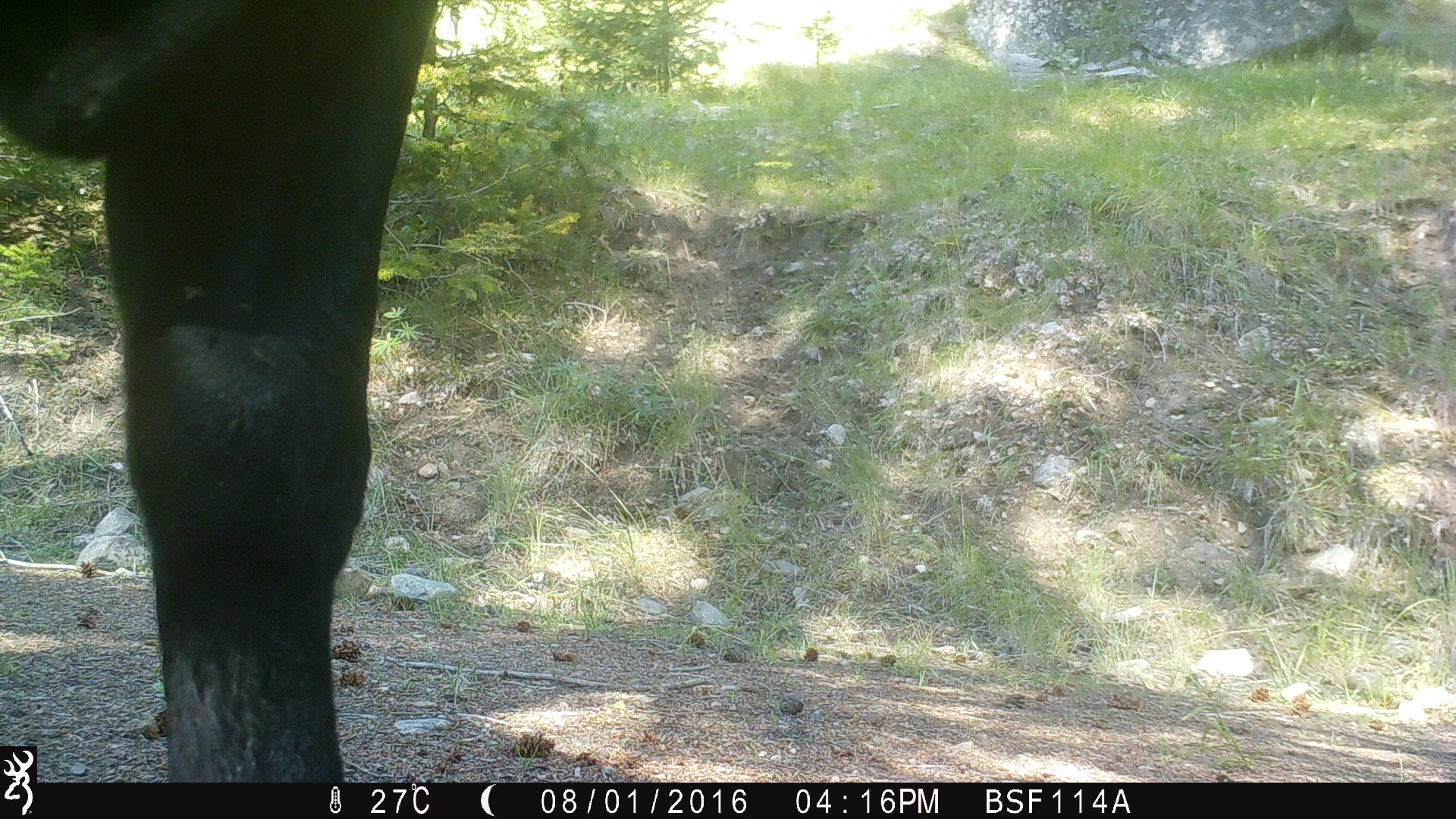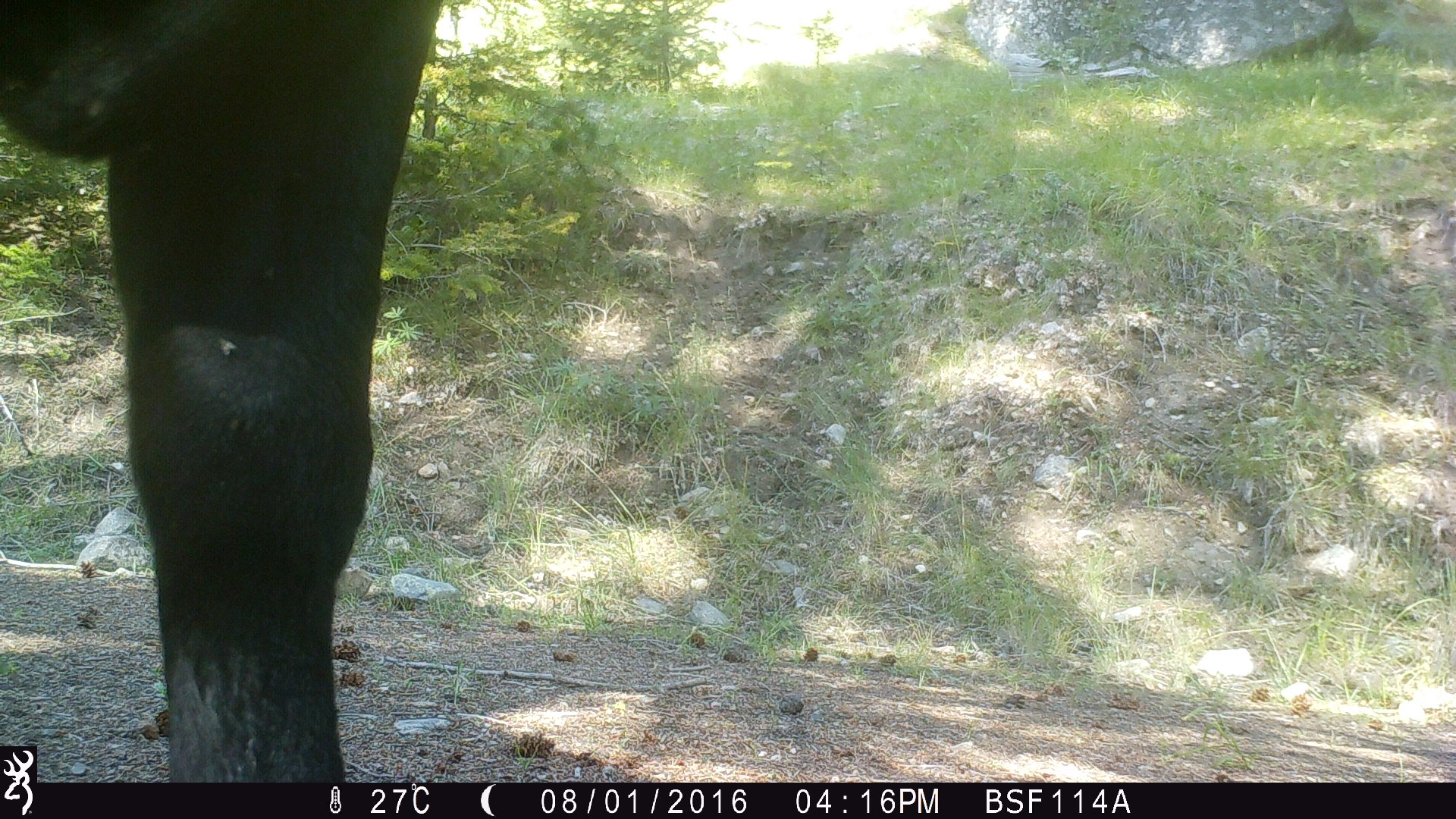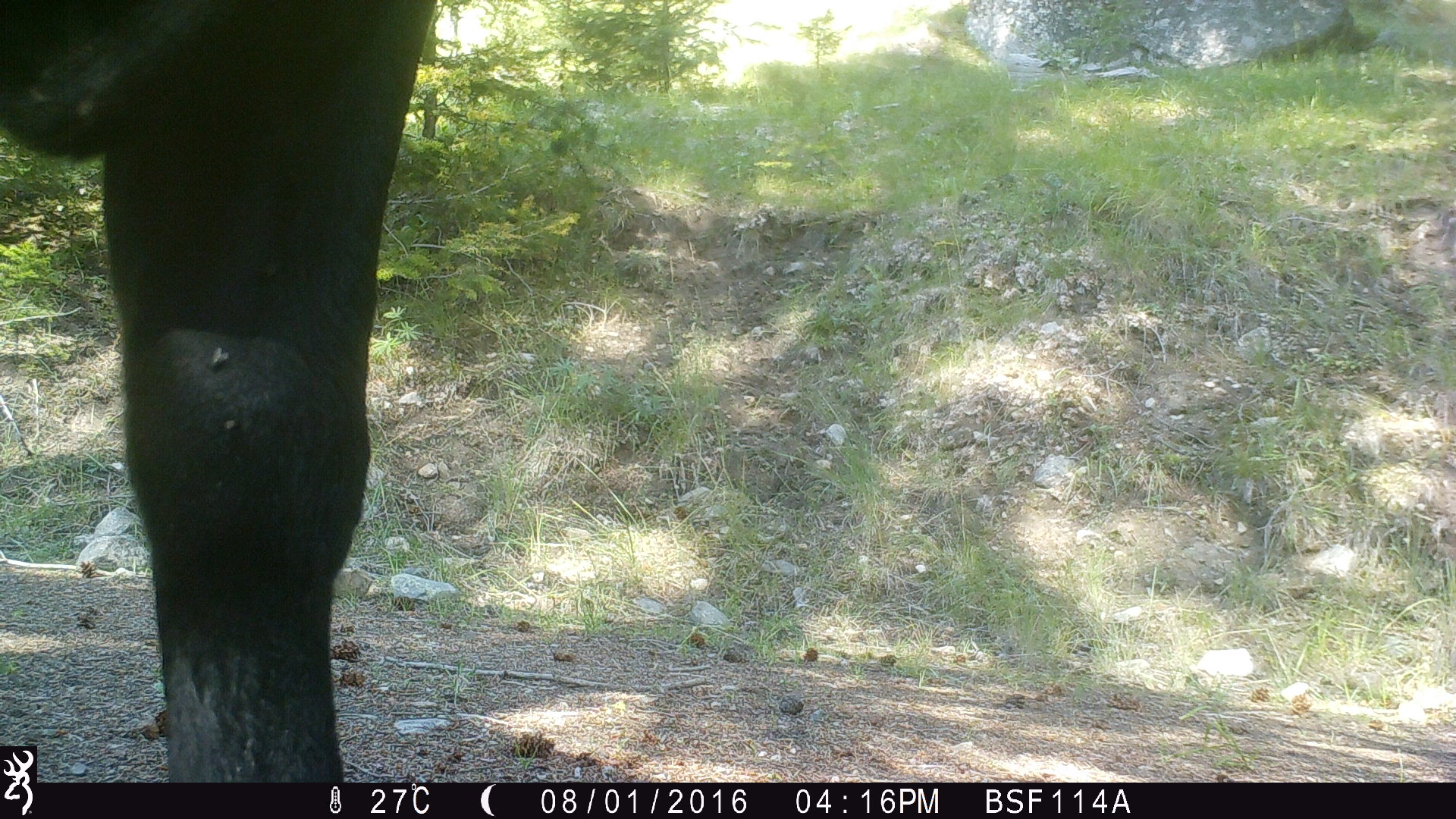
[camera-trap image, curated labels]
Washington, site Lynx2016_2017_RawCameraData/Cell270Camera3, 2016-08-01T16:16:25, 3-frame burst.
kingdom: Animalia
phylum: Chordata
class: Mammalia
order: Artiodactyla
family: Bovidae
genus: Bos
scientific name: Bos taurus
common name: domestic cattle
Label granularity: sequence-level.